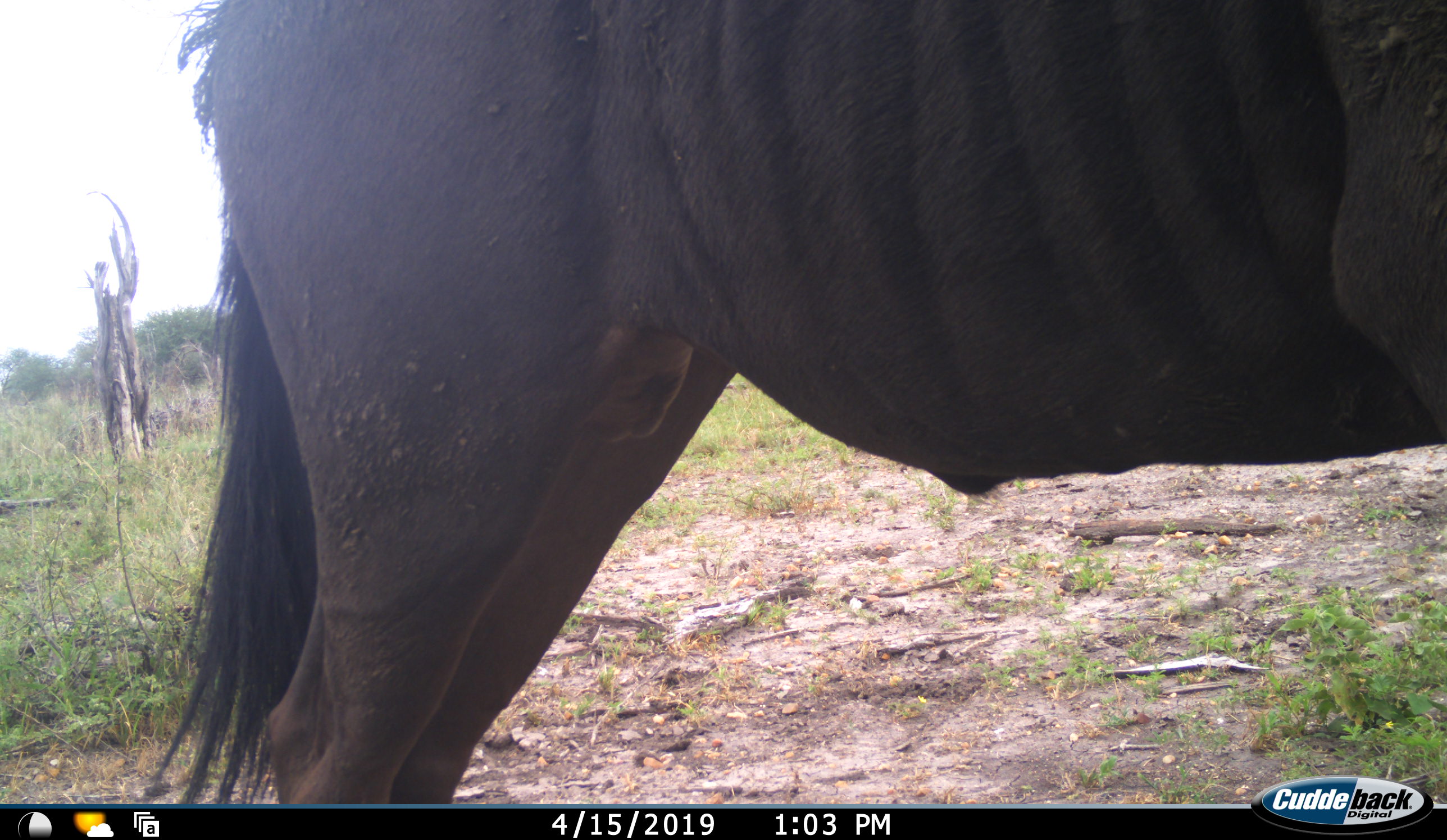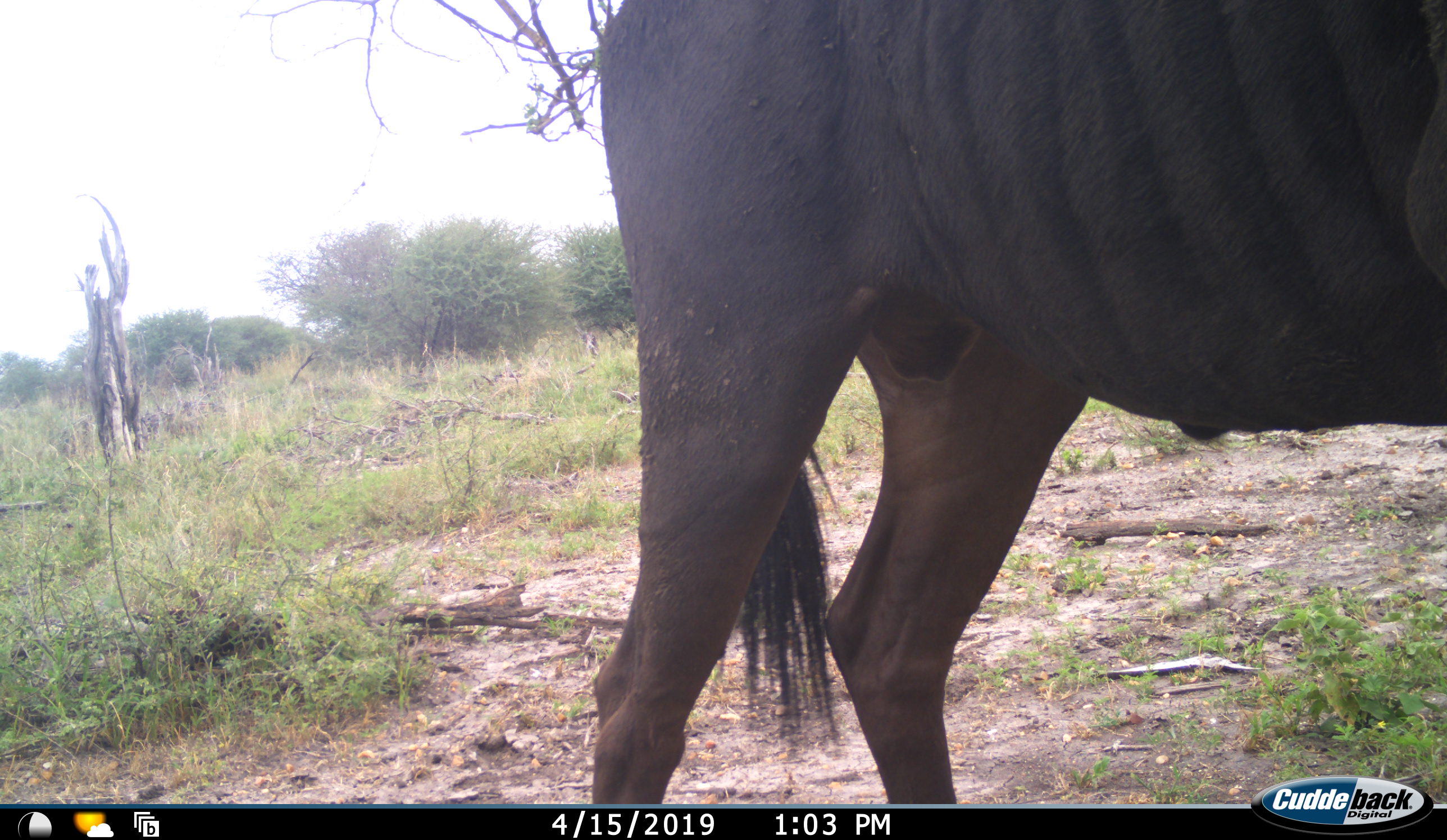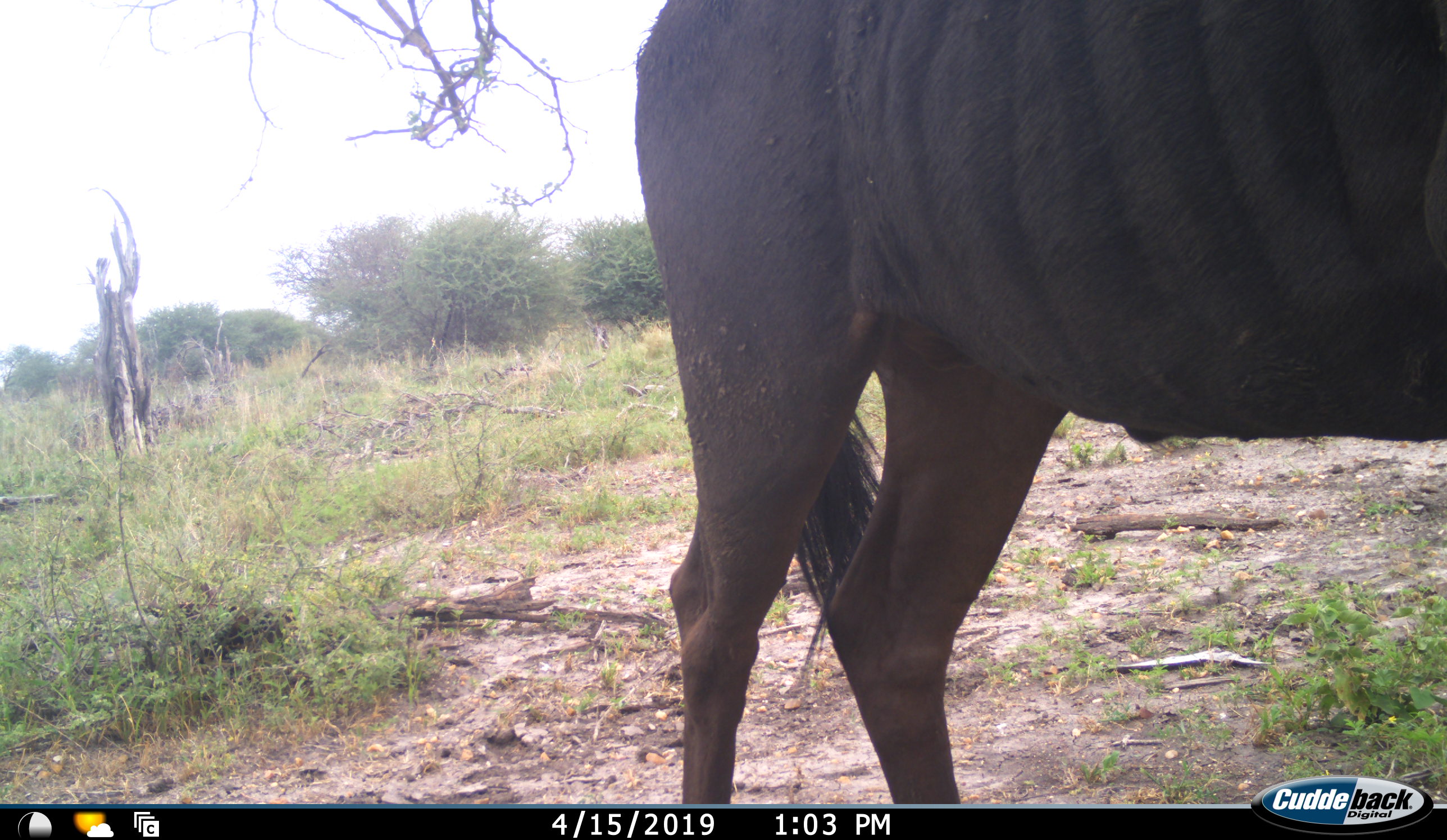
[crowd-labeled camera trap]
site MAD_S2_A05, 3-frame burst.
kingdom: Animalia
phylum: Chordata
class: Mammalia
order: Artiodactyla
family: Bovidae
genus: Connochaetes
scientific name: Connochaetes taurinus taurinus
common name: blue wildebeest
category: wildebeestblue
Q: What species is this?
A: Wildebeestblue (blue wildebeest) (Connochaetes taurinus taurinus).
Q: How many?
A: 1.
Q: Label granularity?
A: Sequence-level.